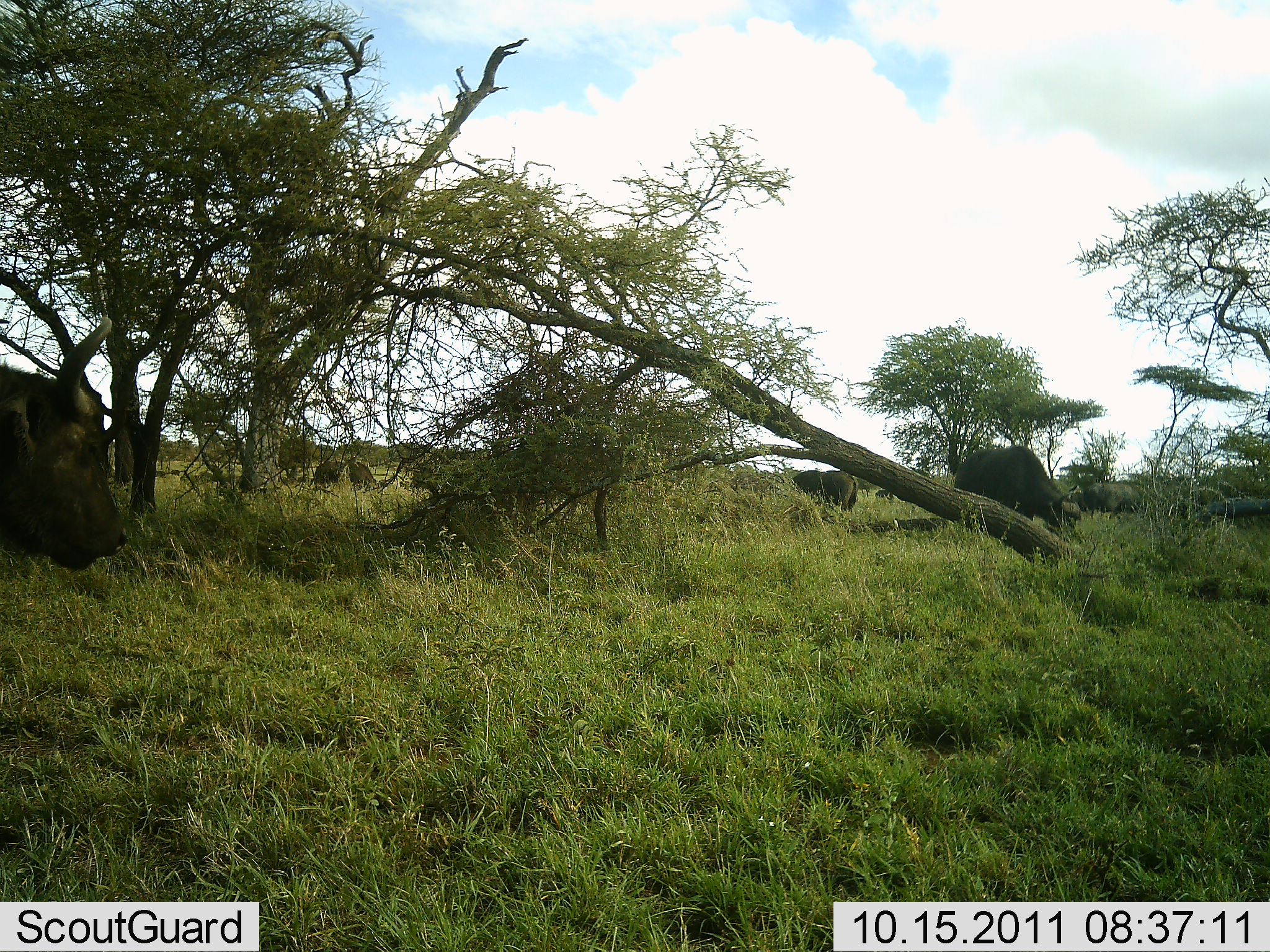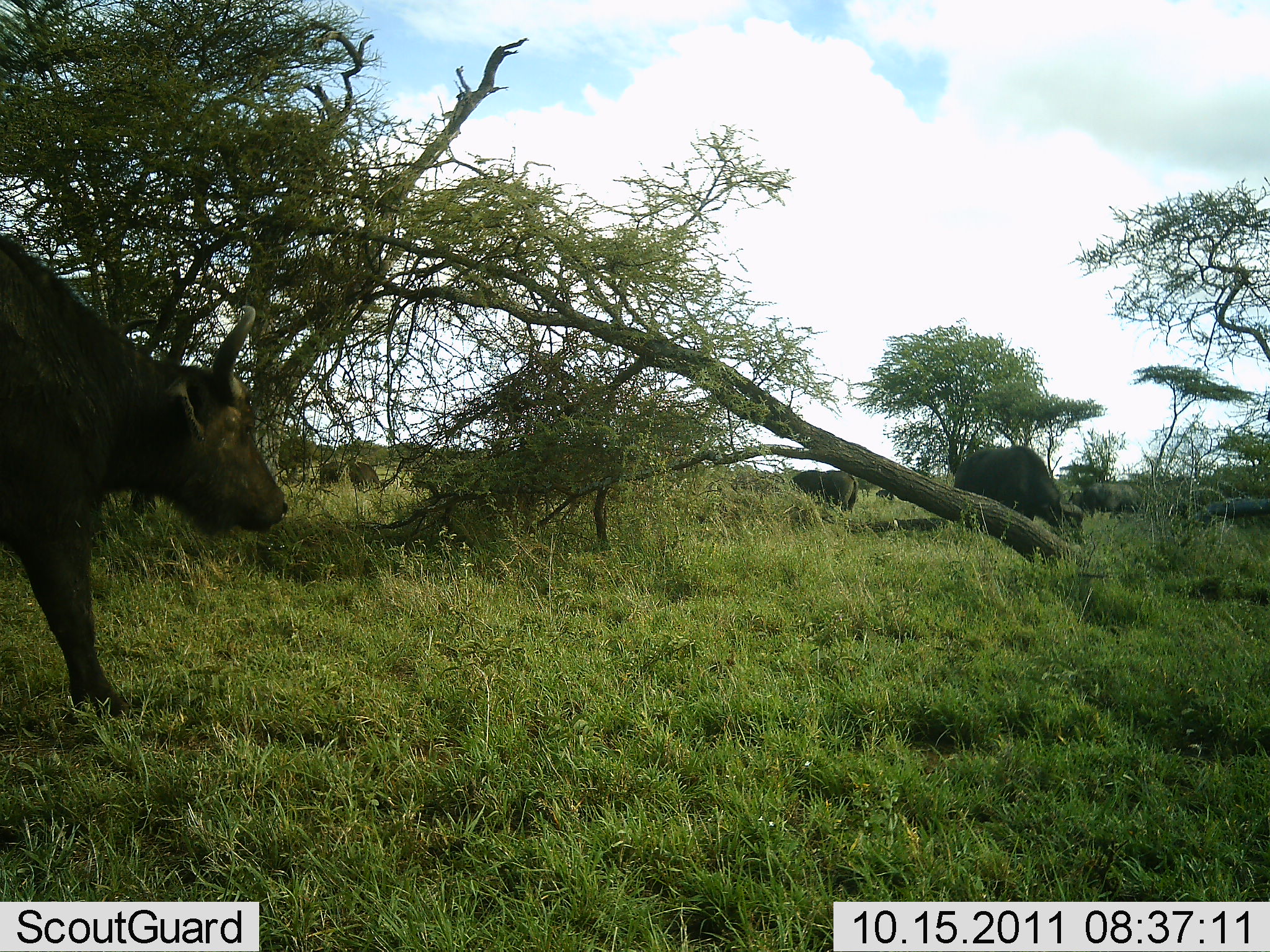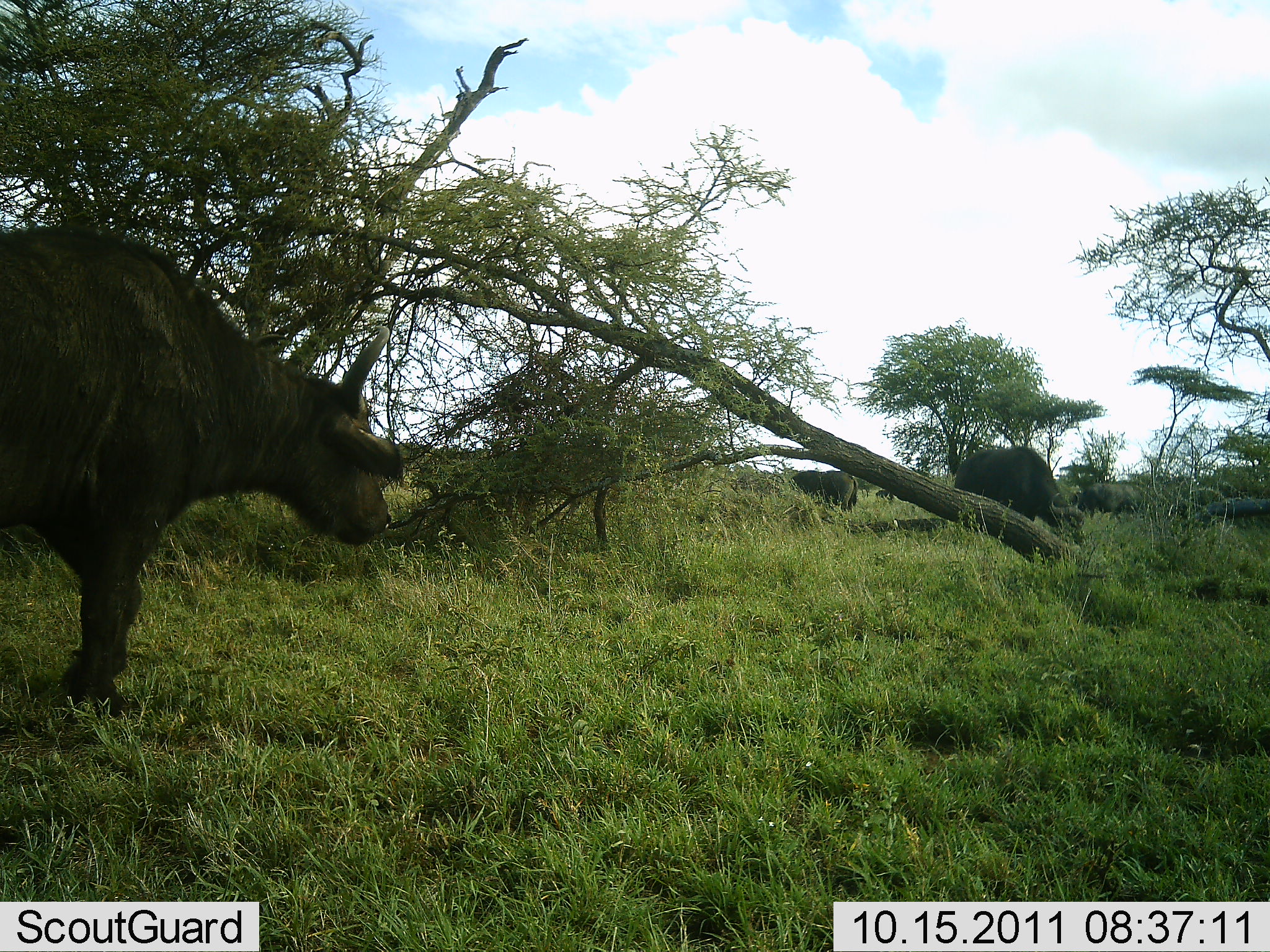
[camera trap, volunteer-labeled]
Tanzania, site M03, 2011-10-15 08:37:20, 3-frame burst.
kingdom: Animalia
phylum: Chordata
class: Mammalia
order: Artiodactyla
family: Bovidae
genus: Syncerus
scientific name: Syncerus caffer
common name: cape buffalo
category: buffalo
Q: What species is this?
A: Buffalo (cape buffalo) (Syncerus caffer).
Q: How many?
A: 4.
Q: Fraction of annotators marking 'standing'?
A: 60%.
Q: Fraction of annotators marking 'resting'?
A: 0%.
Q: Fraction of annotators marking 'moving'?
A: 60%.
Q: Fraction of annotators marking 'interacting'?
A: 0%.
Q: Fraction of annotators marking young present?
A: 0%.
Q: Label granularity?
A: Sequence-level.